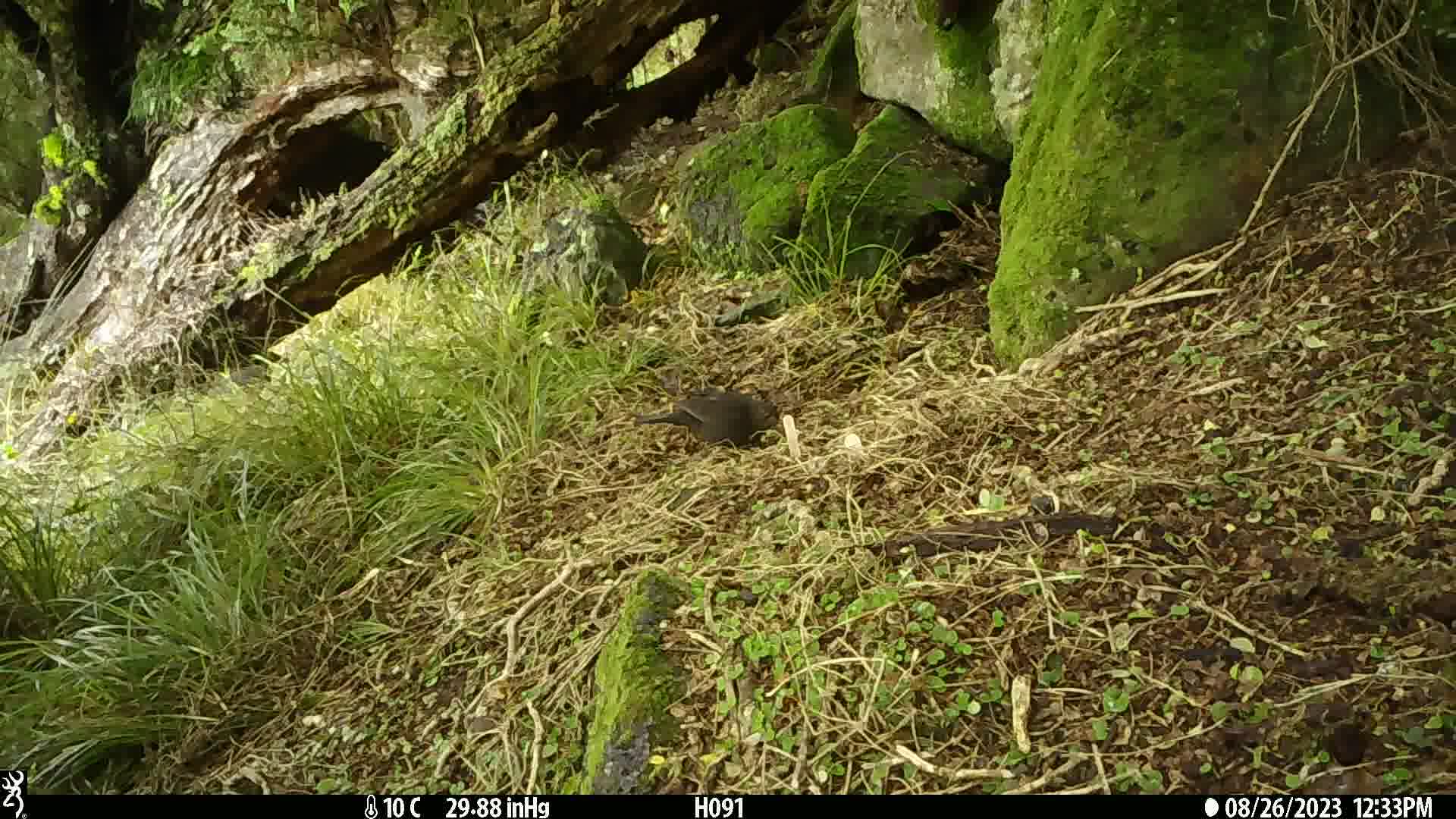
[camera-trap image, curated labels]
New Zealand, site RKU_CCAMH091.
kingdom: Animalia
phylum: Chordata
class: Aves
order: Passeriformes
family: Turdidae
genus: Turdus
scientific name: Turdus merula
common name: eurasian blackbird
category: blackbird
Blackbird (eurasian blackbird) (Turdus merula).